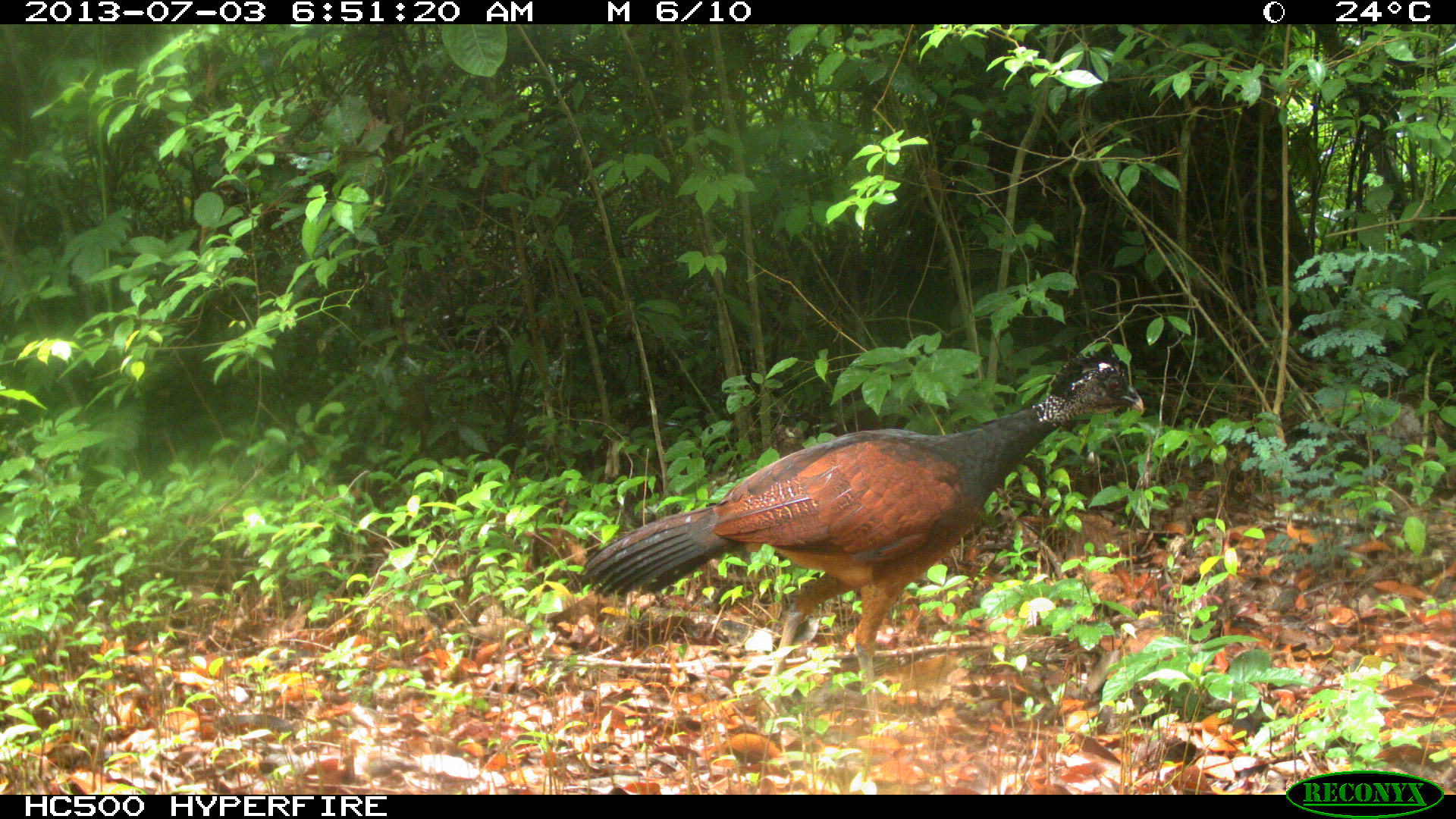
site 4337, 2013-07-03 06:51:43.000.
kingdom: Animalia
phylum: Chordata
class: Aves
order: Galliformes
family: Cracidae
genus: Crax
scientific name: Crax rubra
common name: great curassow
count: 1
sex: female